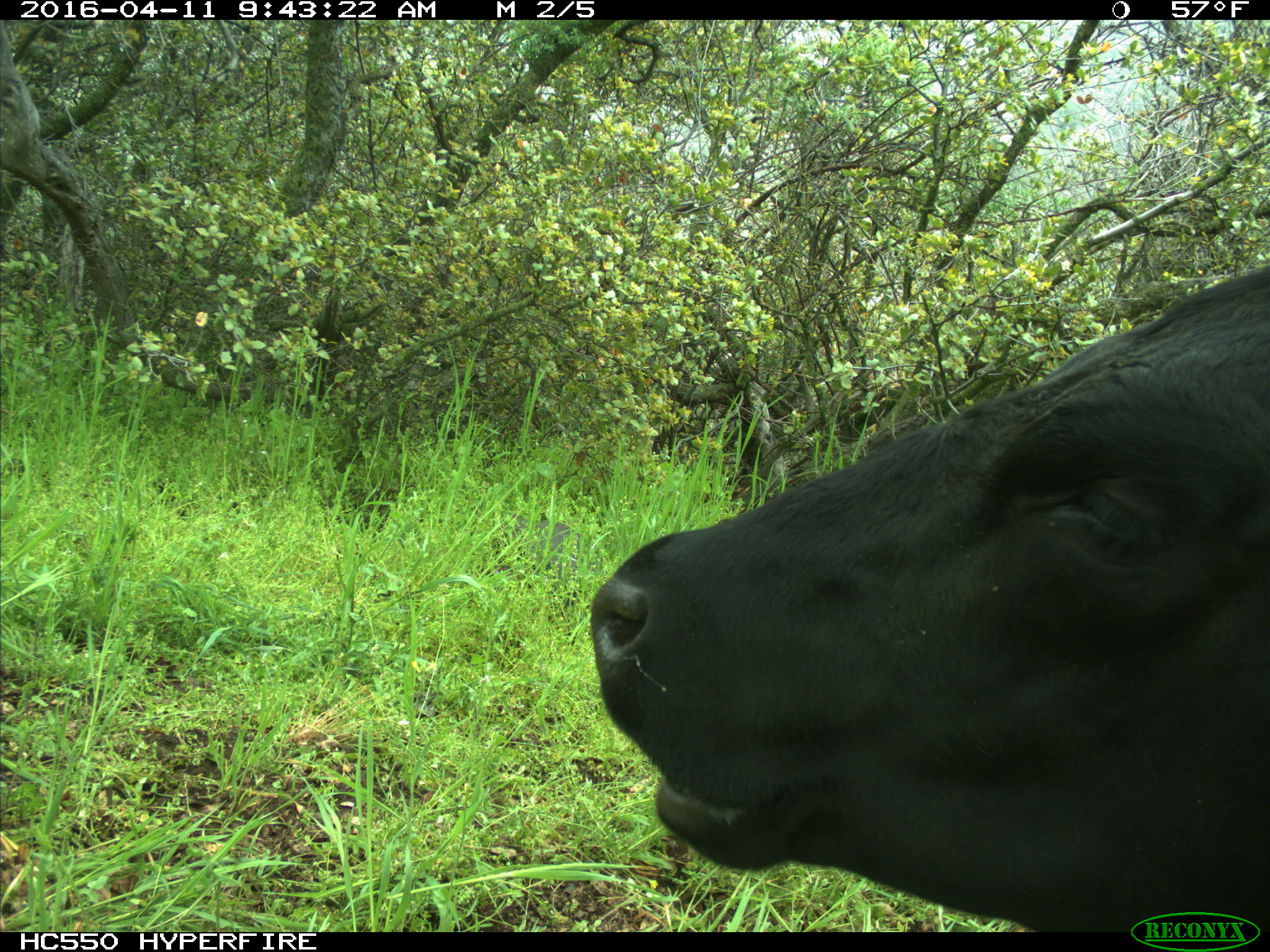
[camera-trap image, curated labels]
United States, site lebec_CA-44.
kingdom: Animalia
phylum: Chordata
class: Mammalia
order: Artiodactyla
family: Bovidae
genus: Bos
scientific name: Bos taurus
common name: domestic cow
Bos taurus (domestic cow).